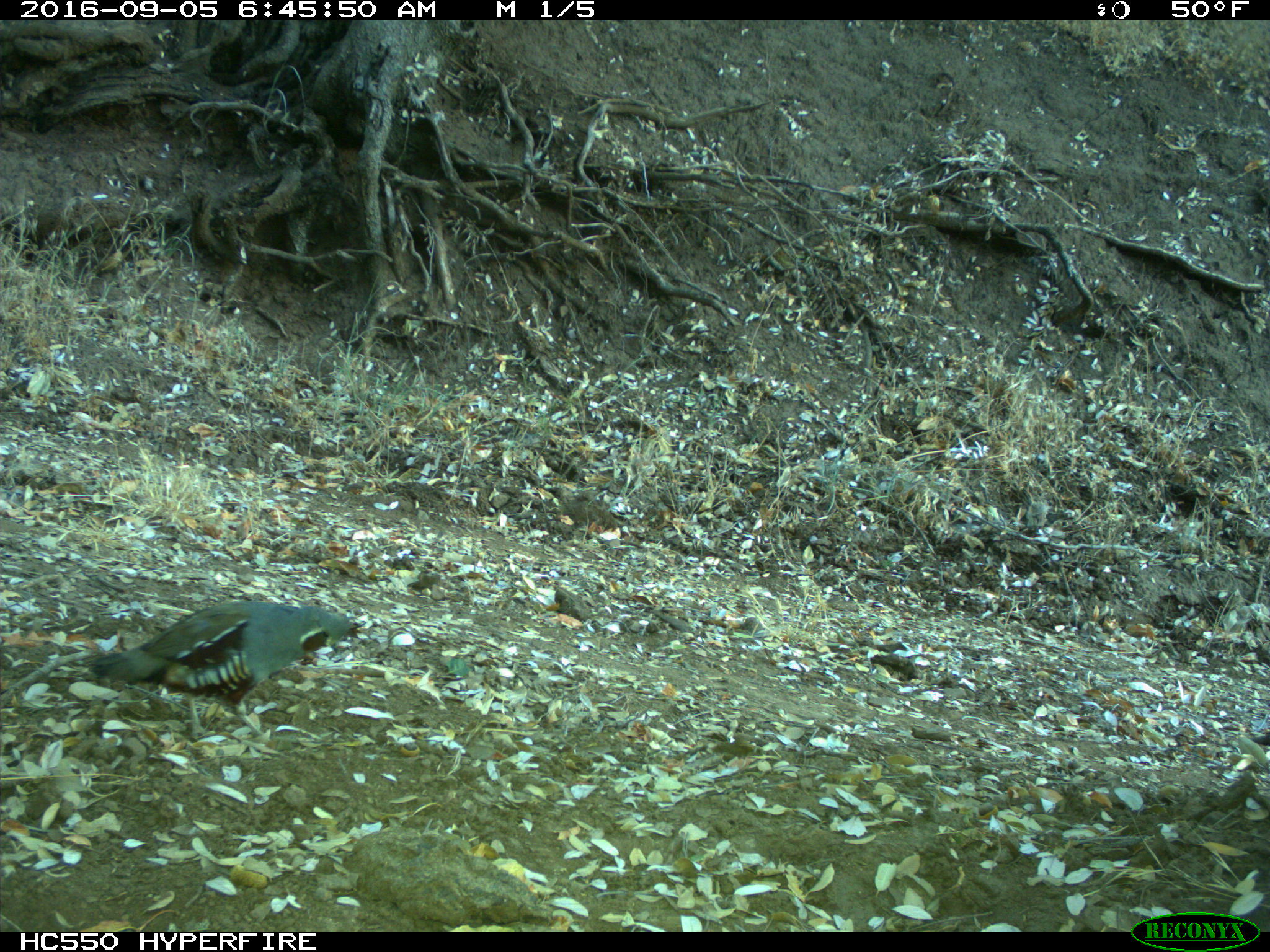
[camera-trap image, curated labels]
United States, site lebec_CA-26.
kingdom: Animalia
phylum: Chordata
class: Aves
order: Galliformes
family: Odontophoridae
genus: Callipepla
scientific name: Callipepla californica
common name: california quail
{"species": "Callipepla californica (california quail)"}